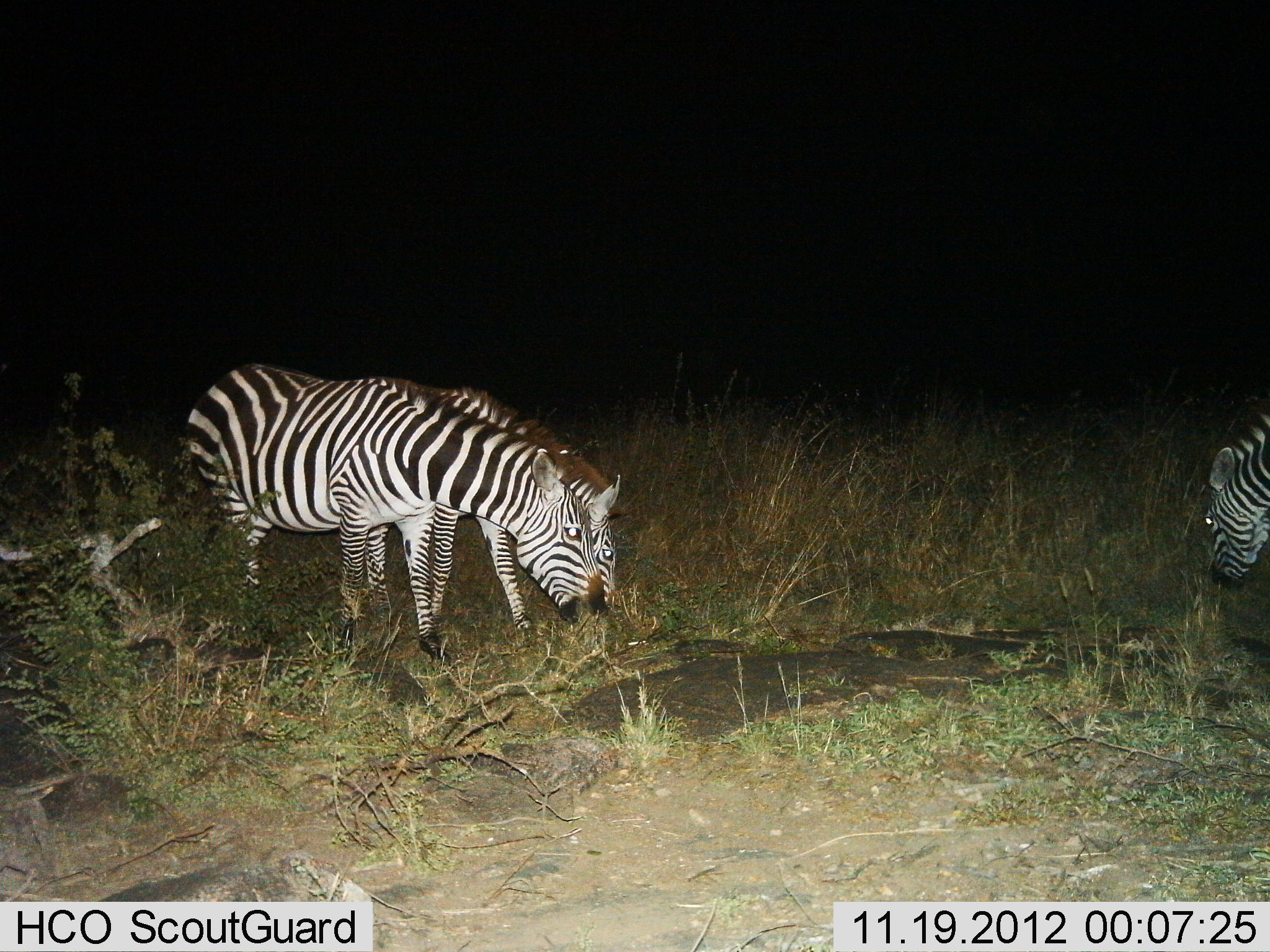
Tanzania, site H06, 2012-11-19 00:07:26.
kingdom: Animalia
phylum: Chordata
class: Mammalia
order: Perissodactyla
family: Equidae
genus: Equus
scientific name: Equus quagga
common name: plains zebra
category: zebra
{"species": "zebra (plains zebra) (Equus quagga)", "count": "3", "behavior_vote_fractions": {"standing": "20%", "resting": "0%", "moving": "0%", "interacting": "20%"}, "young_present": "0%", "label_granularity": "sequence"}